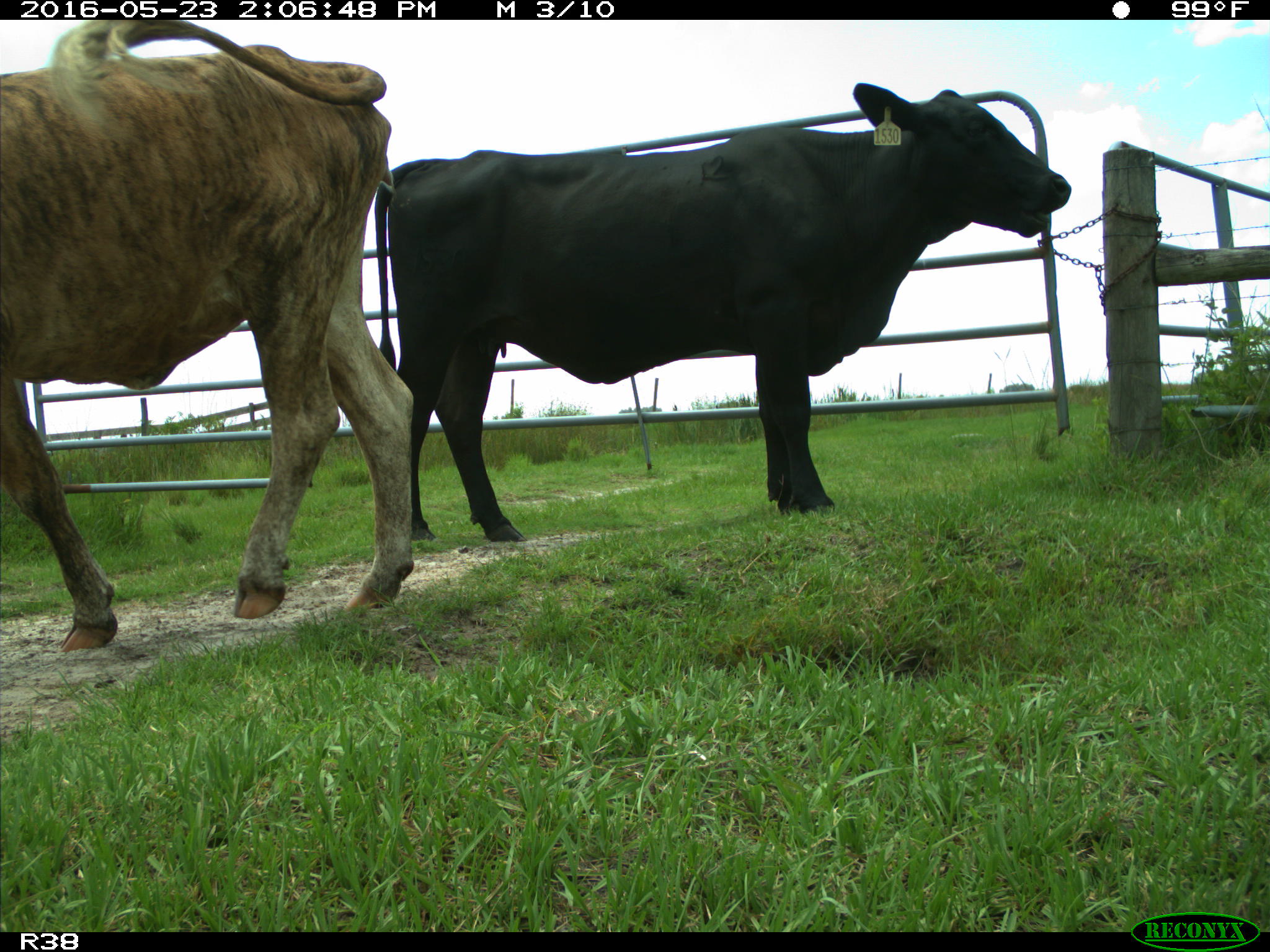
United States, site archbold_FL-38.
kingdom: Animalia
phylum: Chordata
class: Mammalia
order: Artiodactyla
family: Bovidae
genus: Bos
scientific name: Bos taurus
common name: domestic cow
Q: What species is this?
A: Bos taurus (domestic cow).